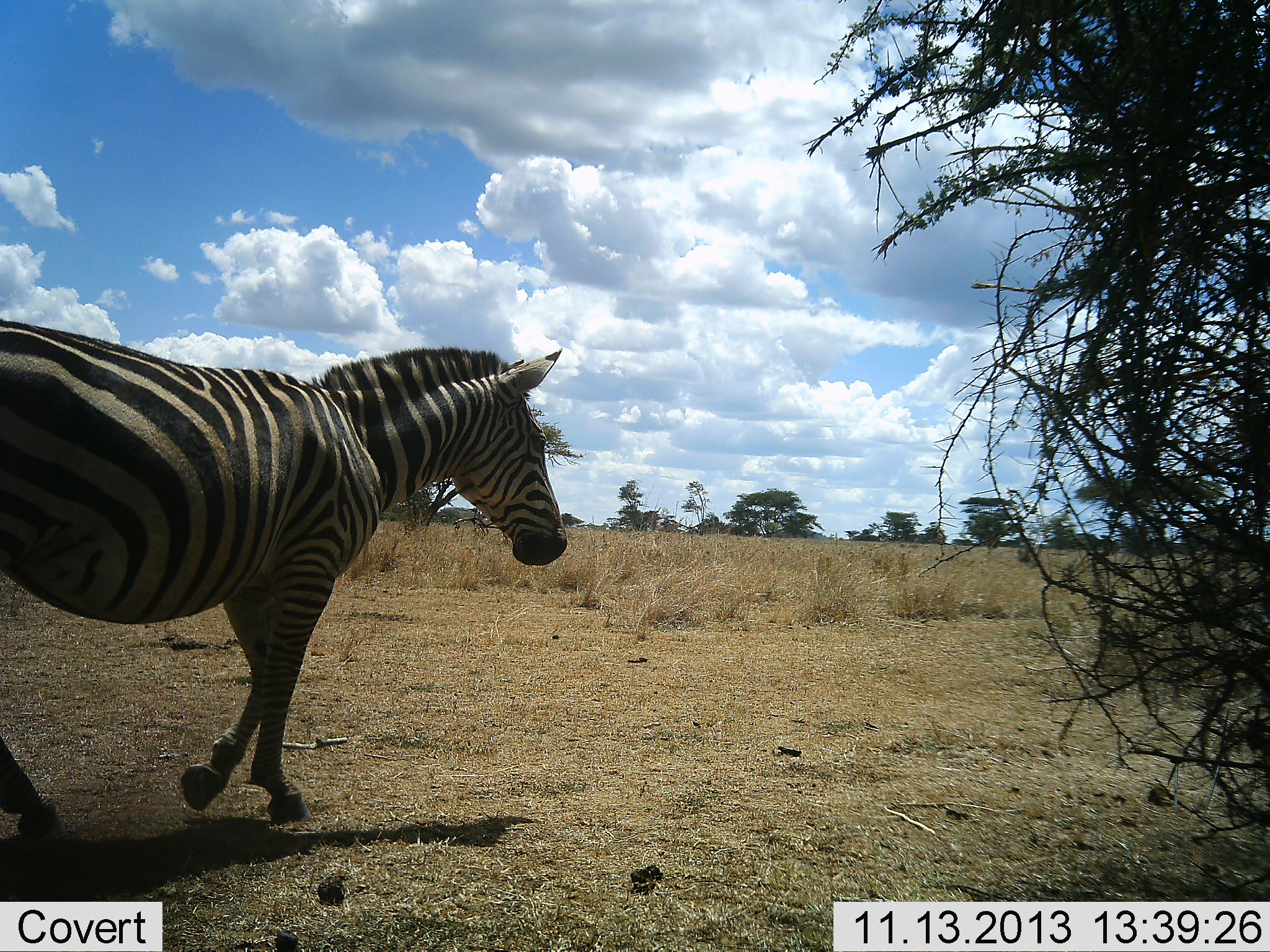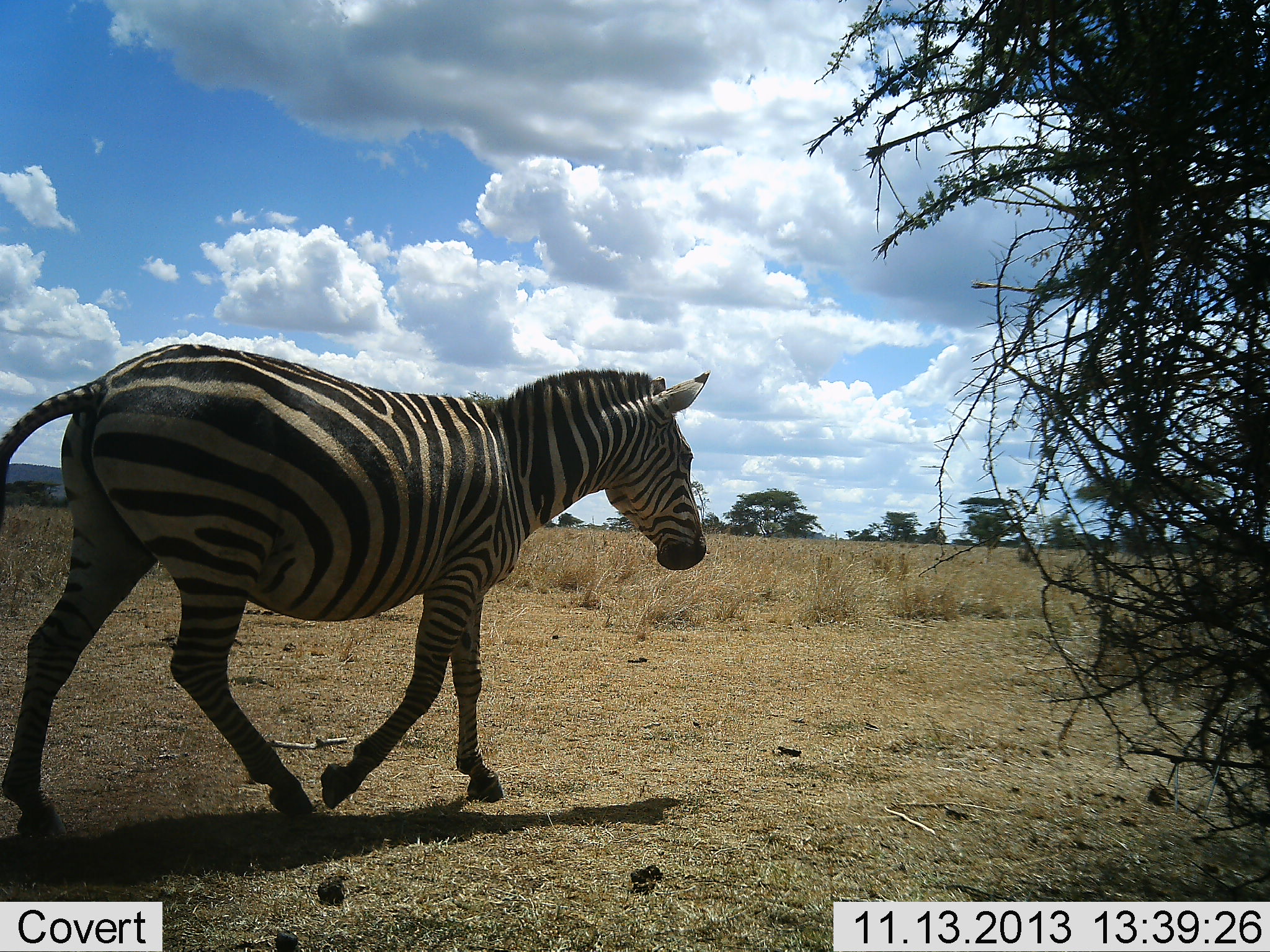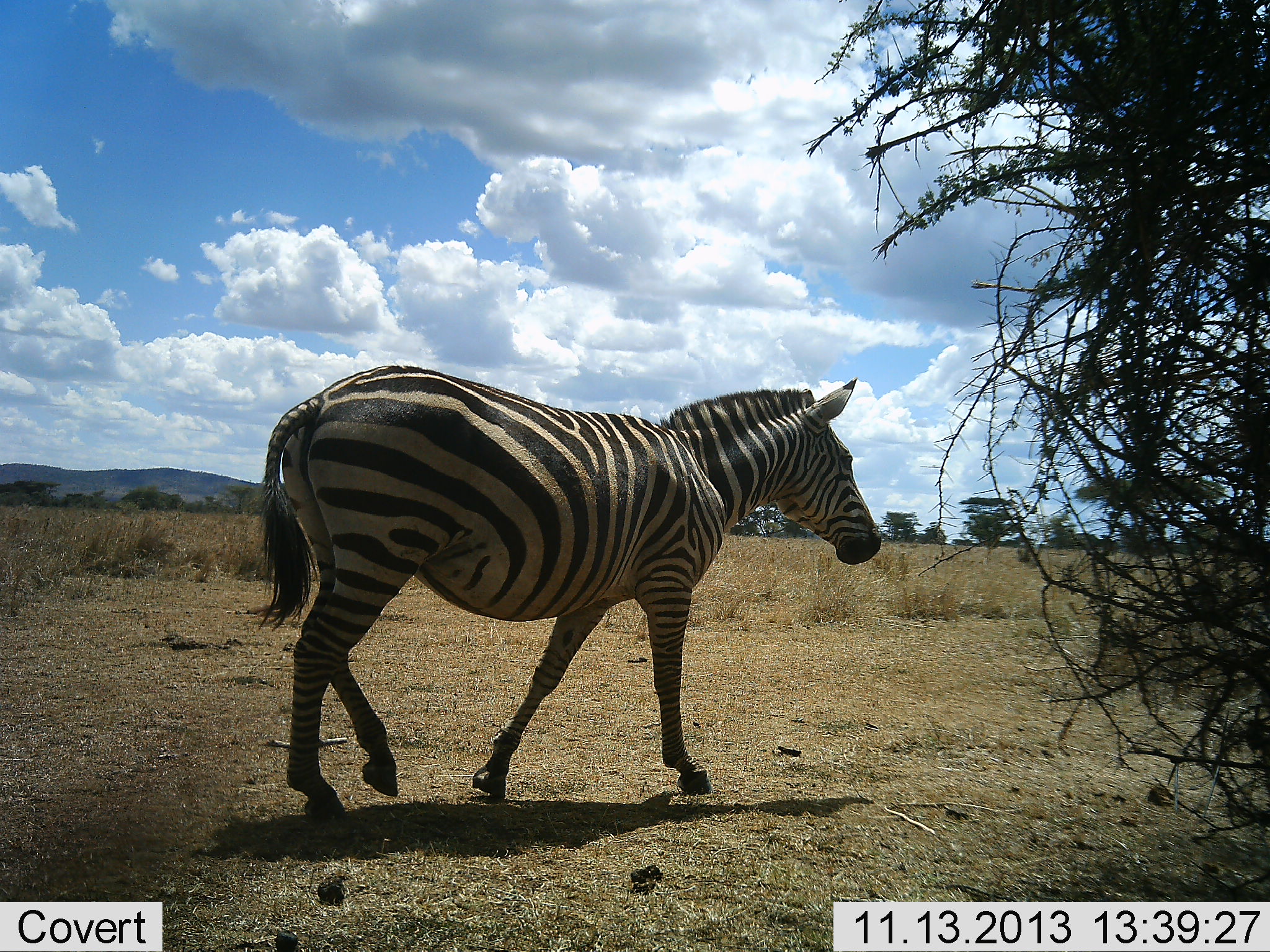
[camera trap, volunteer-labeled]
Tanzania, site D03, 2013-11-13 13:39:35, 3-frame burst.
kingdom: Animalia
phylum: Chordata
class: Mammalia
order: Perissodactyla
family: Equidae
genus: Equus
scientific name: Equus quagga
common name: plains zebra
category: zebra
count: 1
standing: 10%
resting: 0%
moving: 100%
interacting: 0%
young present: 0%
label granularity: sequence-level